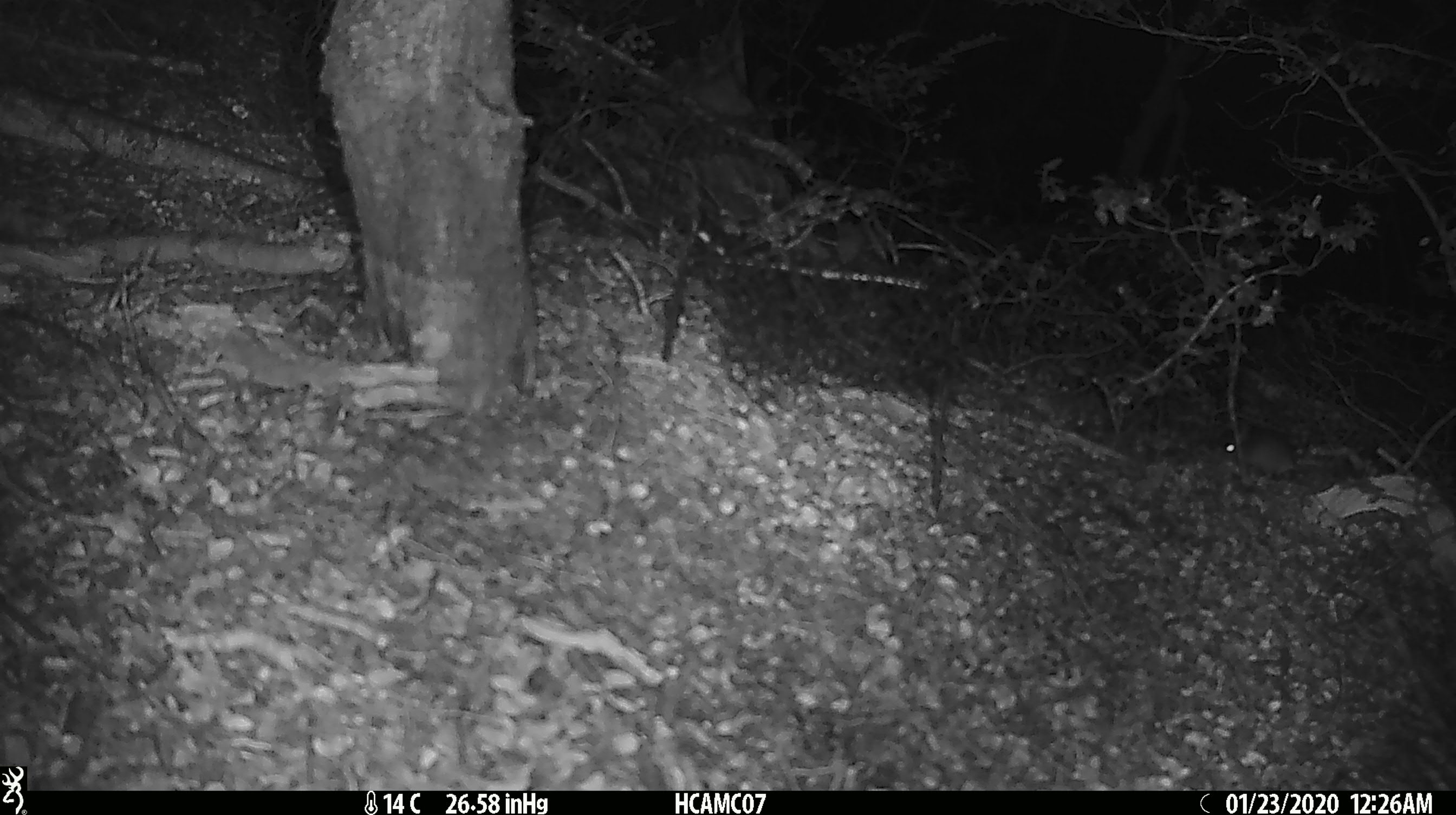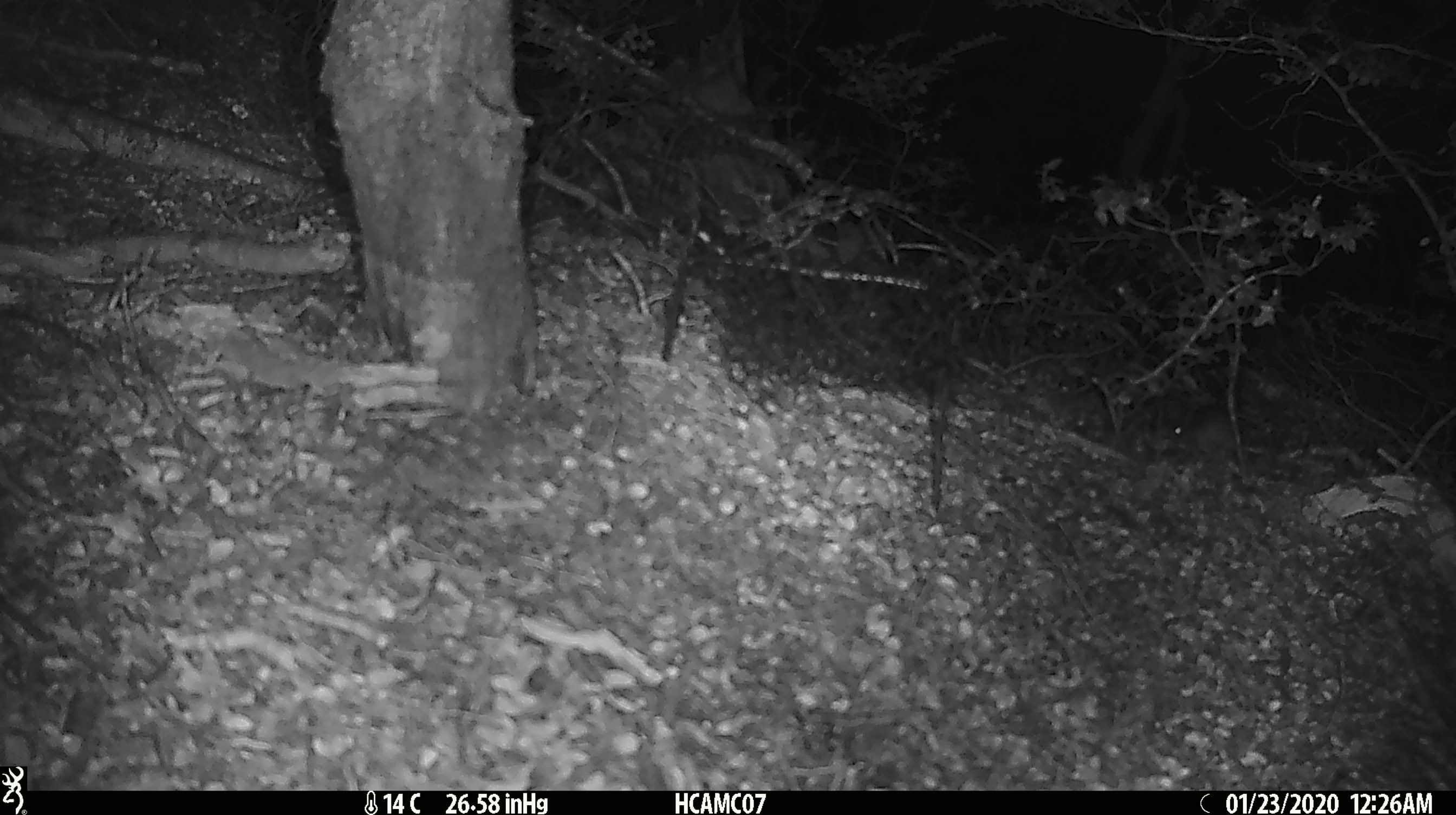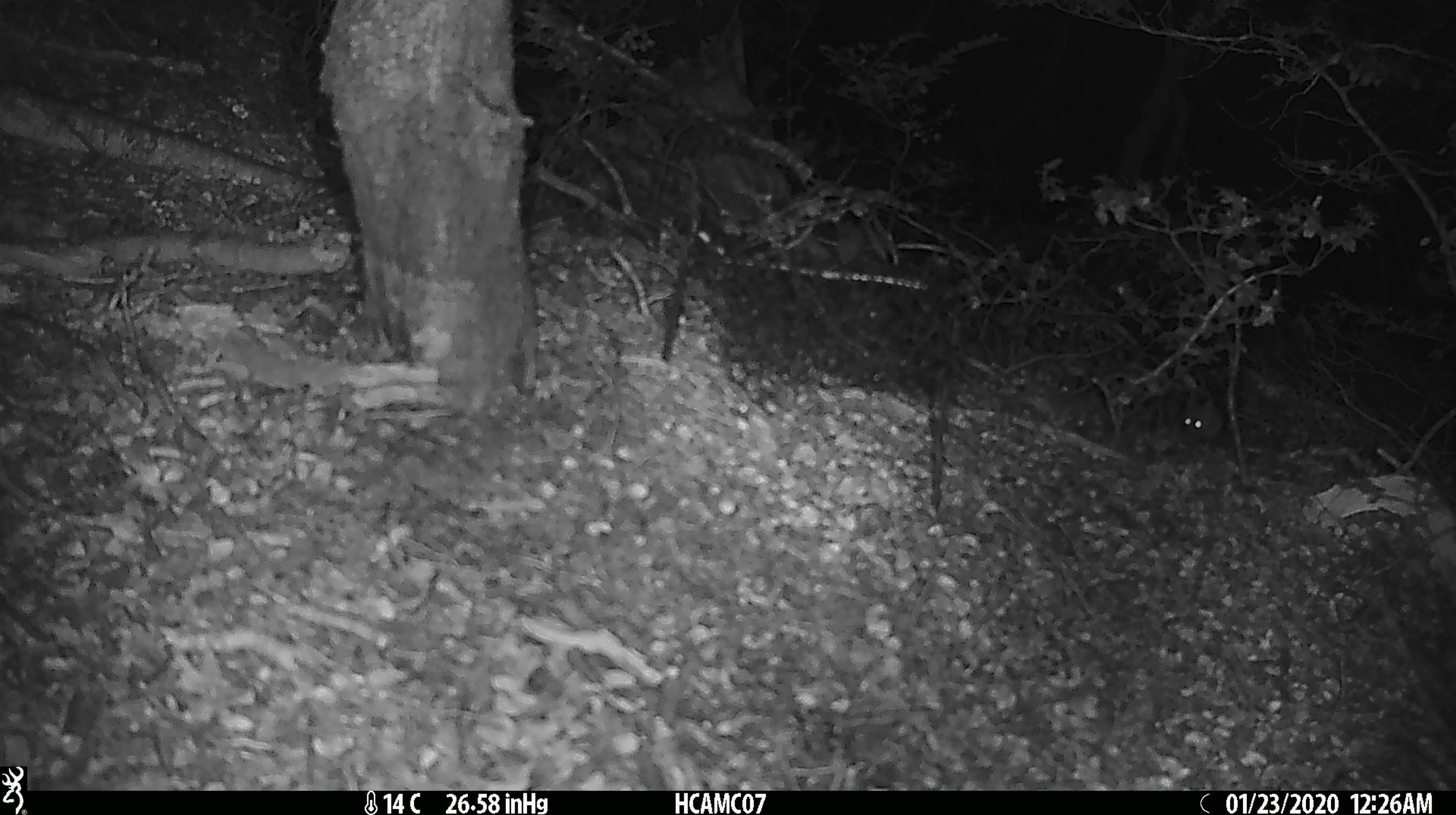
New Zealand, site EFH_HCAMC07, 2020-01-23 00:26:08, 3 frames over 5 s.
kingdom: Animalia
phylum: Chordata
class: Mammalia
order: Rodentia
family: Muridae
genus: Mus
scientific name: Mus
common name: mouse